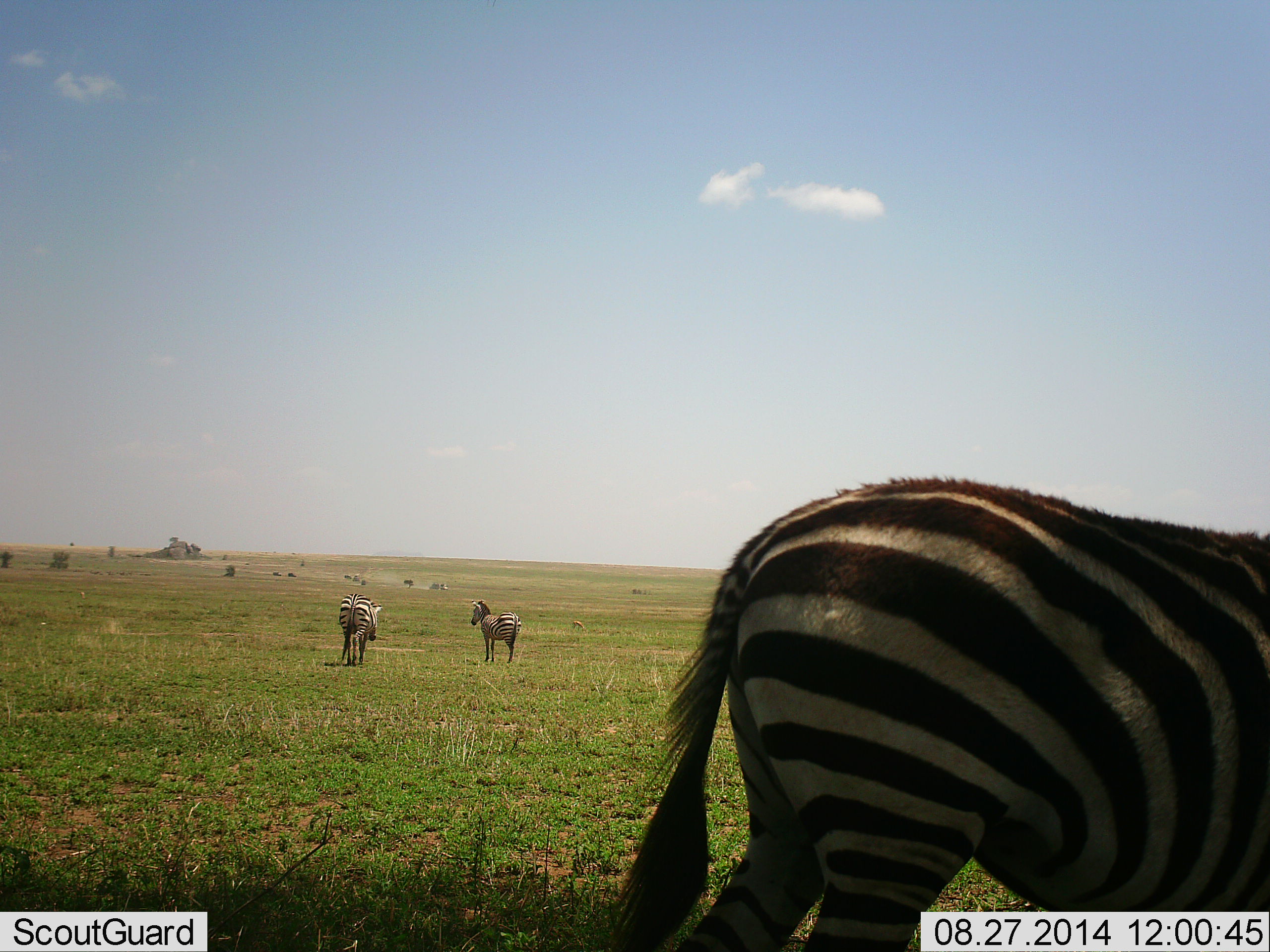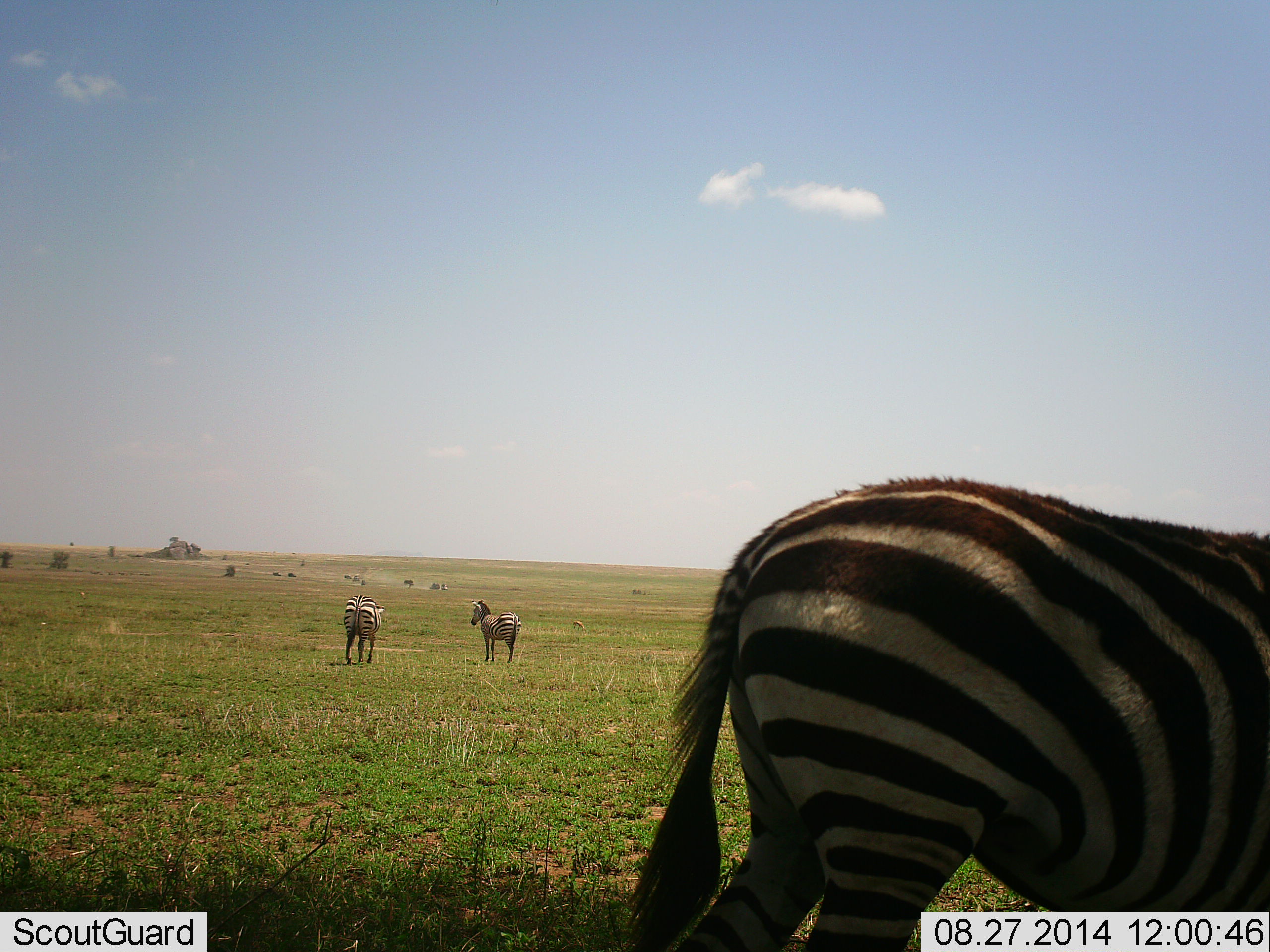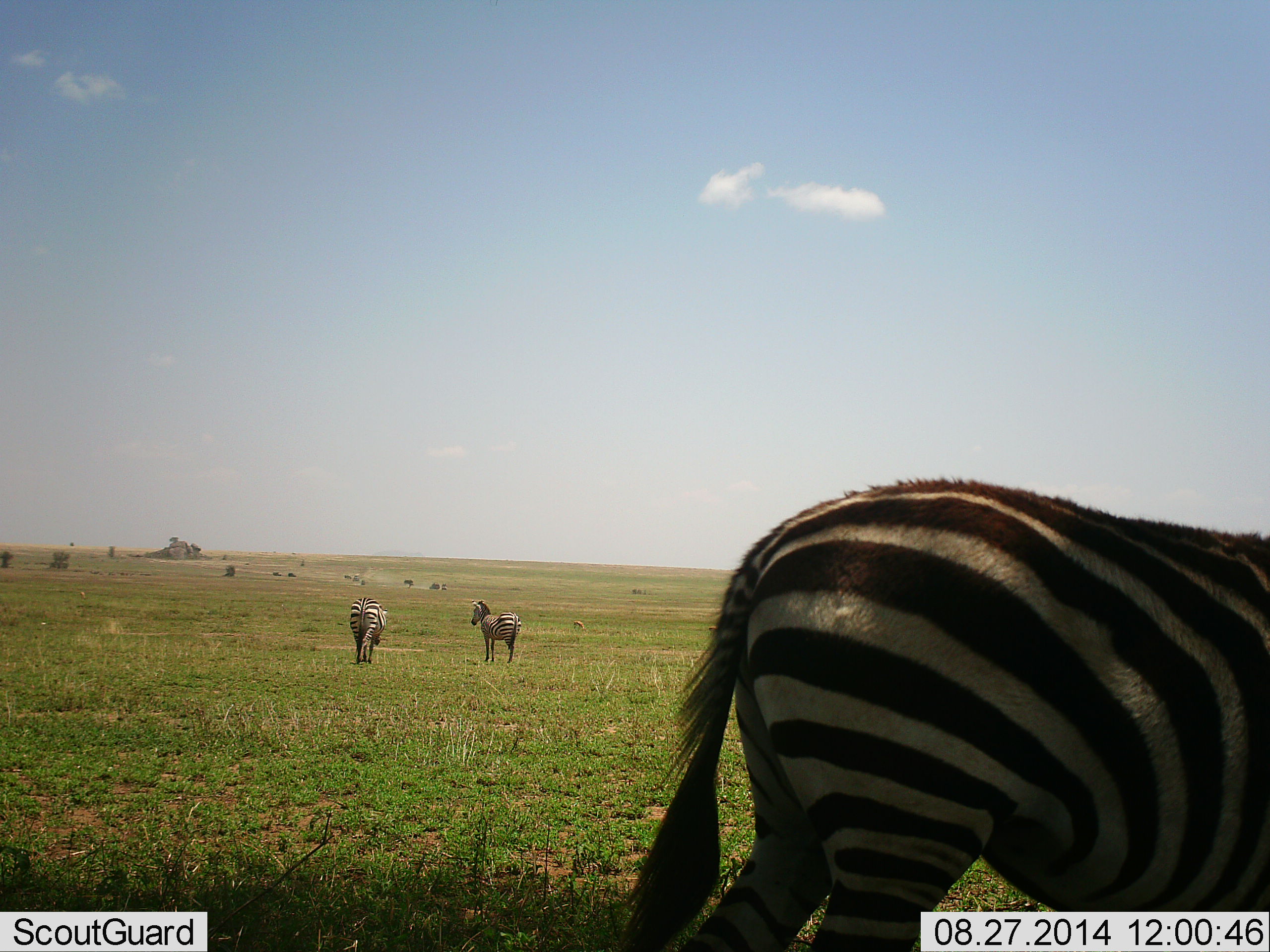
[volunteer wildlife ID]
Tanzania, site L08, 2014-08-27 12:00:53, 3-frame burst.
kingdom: Animalia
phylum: Chordata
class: Mammalia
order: Perissodactyla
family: Equidae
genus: Equus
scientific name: Equus quagga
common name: plains zebra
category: zebra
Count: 3.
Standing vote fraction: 90%.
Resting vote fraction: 0%.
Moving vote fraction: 70%.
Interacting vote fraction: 0%.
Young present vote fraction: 0%.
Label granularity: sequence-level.